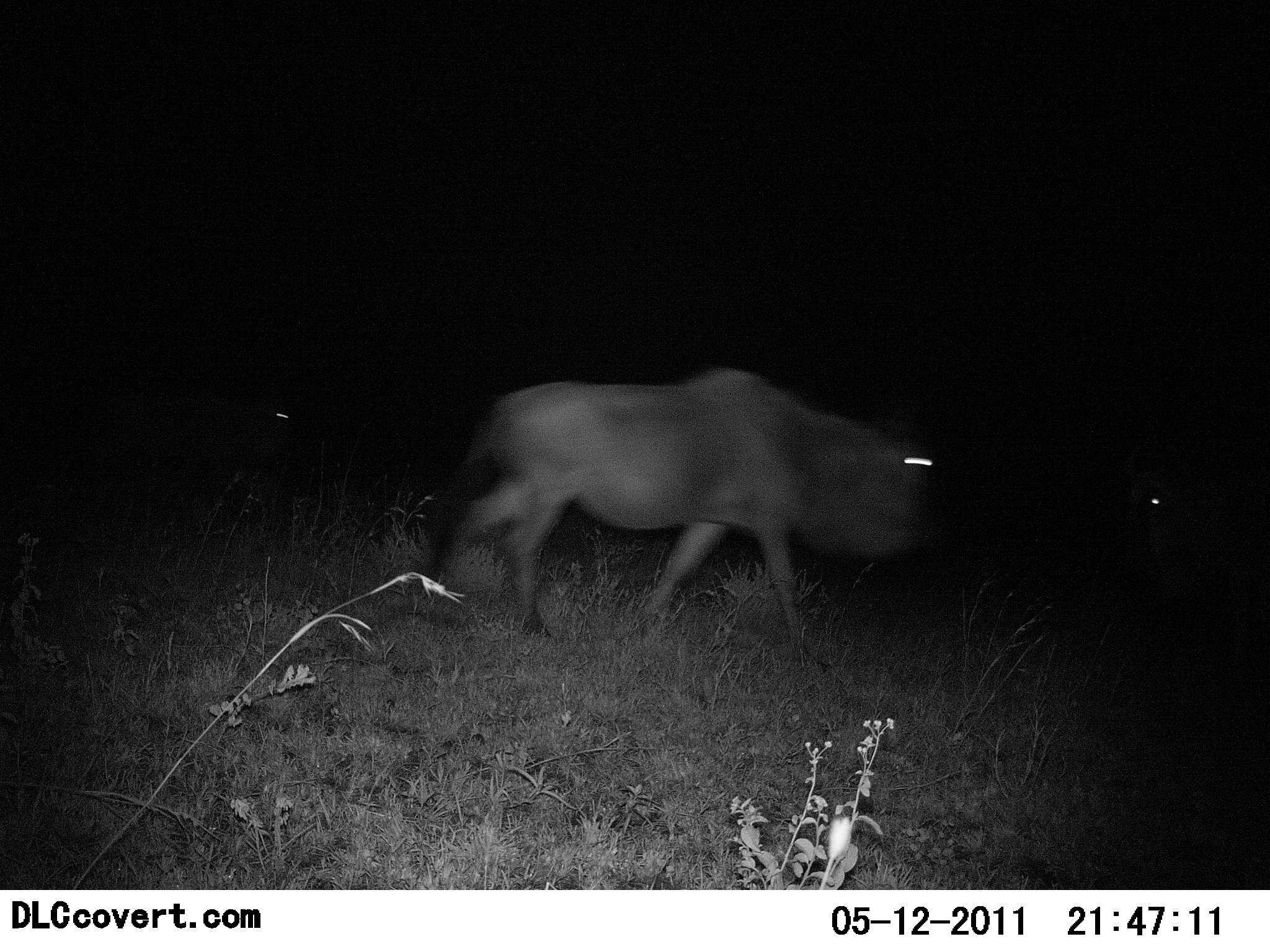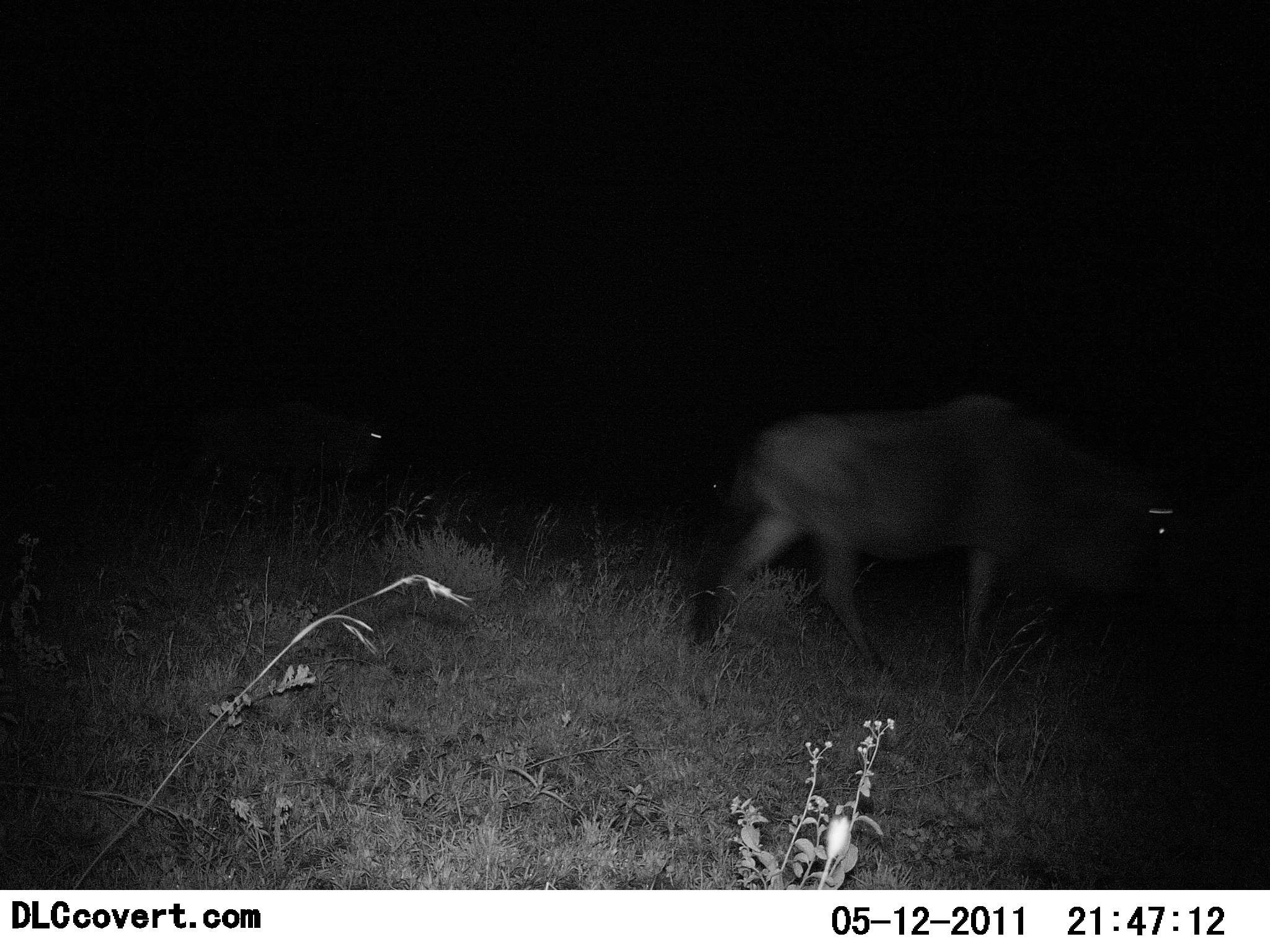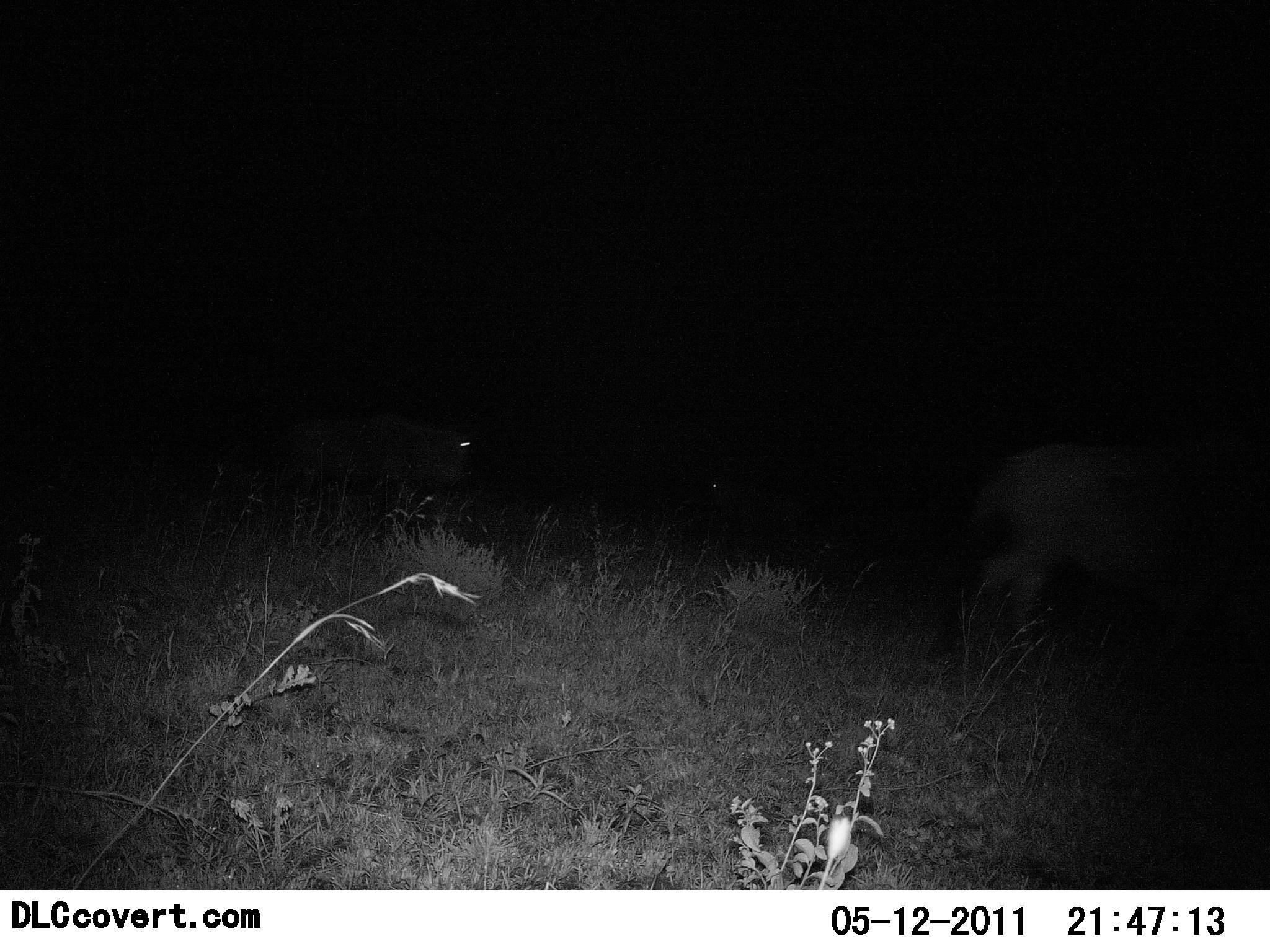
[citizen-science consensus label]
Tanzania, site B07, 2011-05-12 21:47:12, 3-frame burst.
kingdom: Animalia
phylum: Chordata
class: Mammalia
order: Artiodactyla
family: Bovidae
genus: Connochaetes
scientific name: Connochaetes taurinus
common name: blue wildebeest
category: wildebeest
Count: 2.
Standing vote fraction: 0%.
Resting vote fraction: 0%.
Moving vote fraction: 100%.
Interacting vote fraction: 0%.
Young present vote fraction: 0%.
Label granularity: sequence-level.